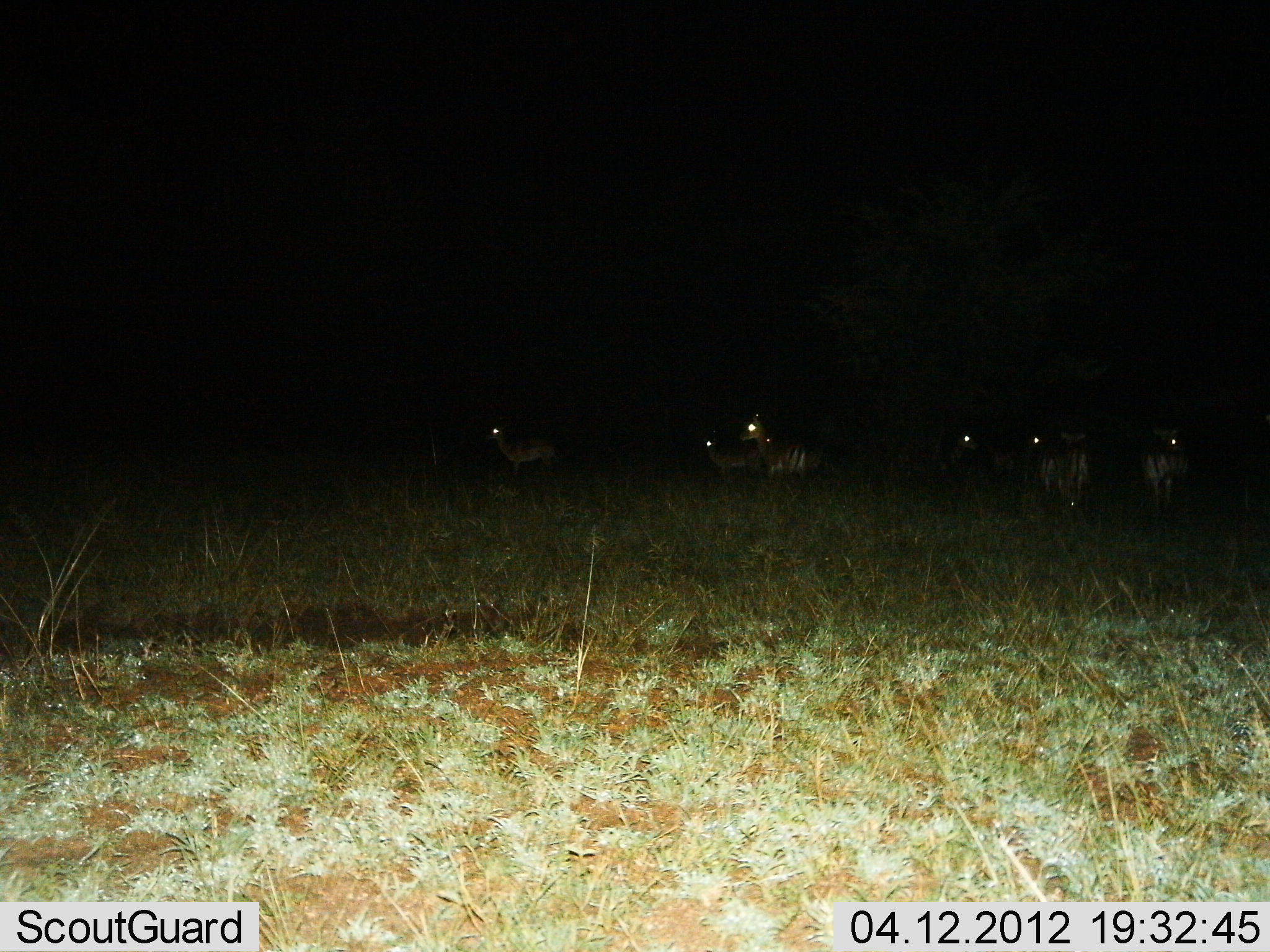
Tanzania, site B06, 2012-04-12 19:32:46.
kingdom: Animalia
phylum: Chordata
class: Mammalia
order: Artiodactyla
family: Bovidae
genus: Nanger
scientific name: Nanger granti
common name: grant's gazelle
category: gazellegrants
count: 7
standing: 75%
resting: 0%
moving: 25%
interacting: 0%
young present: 0%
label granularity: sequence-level